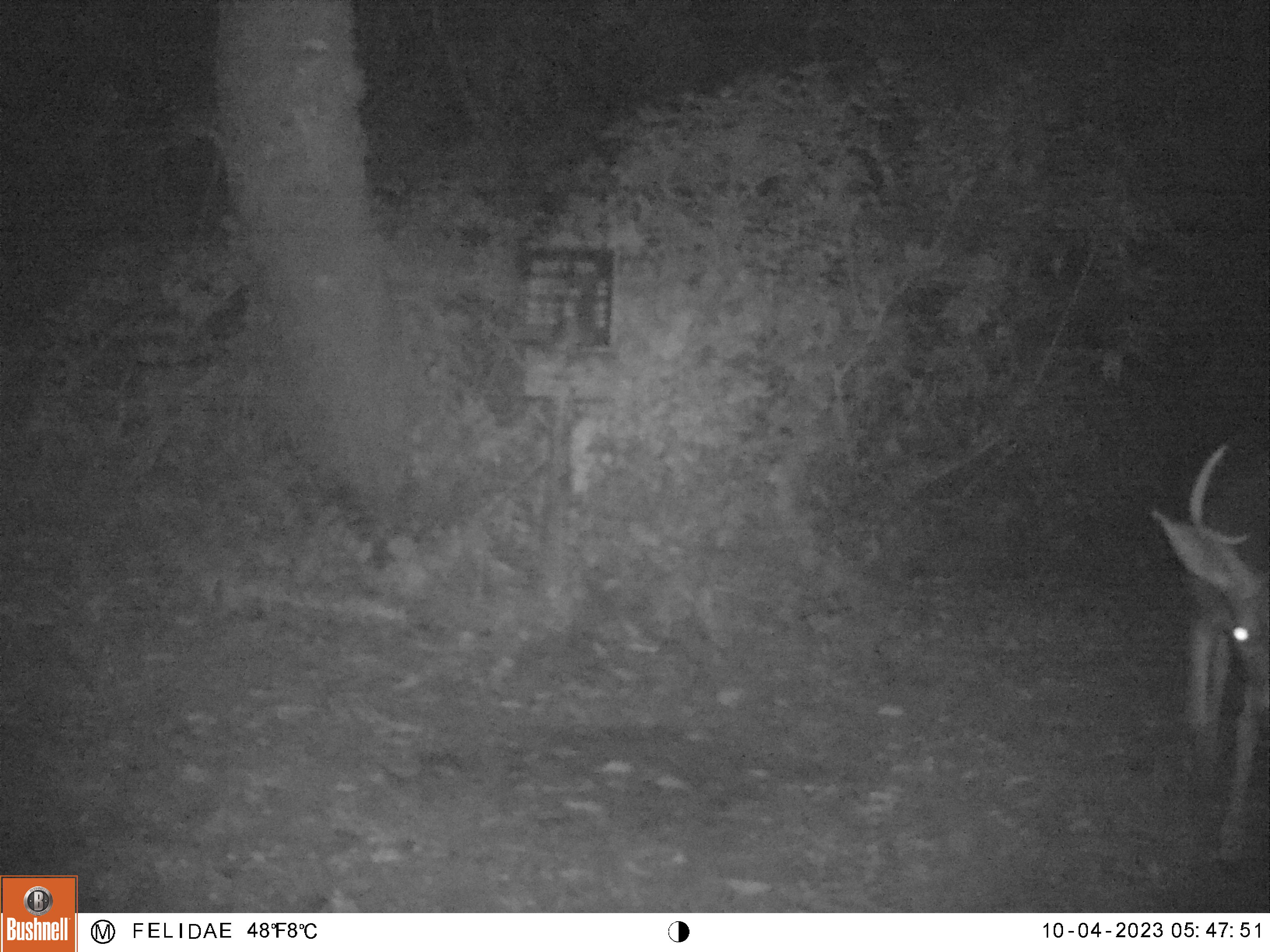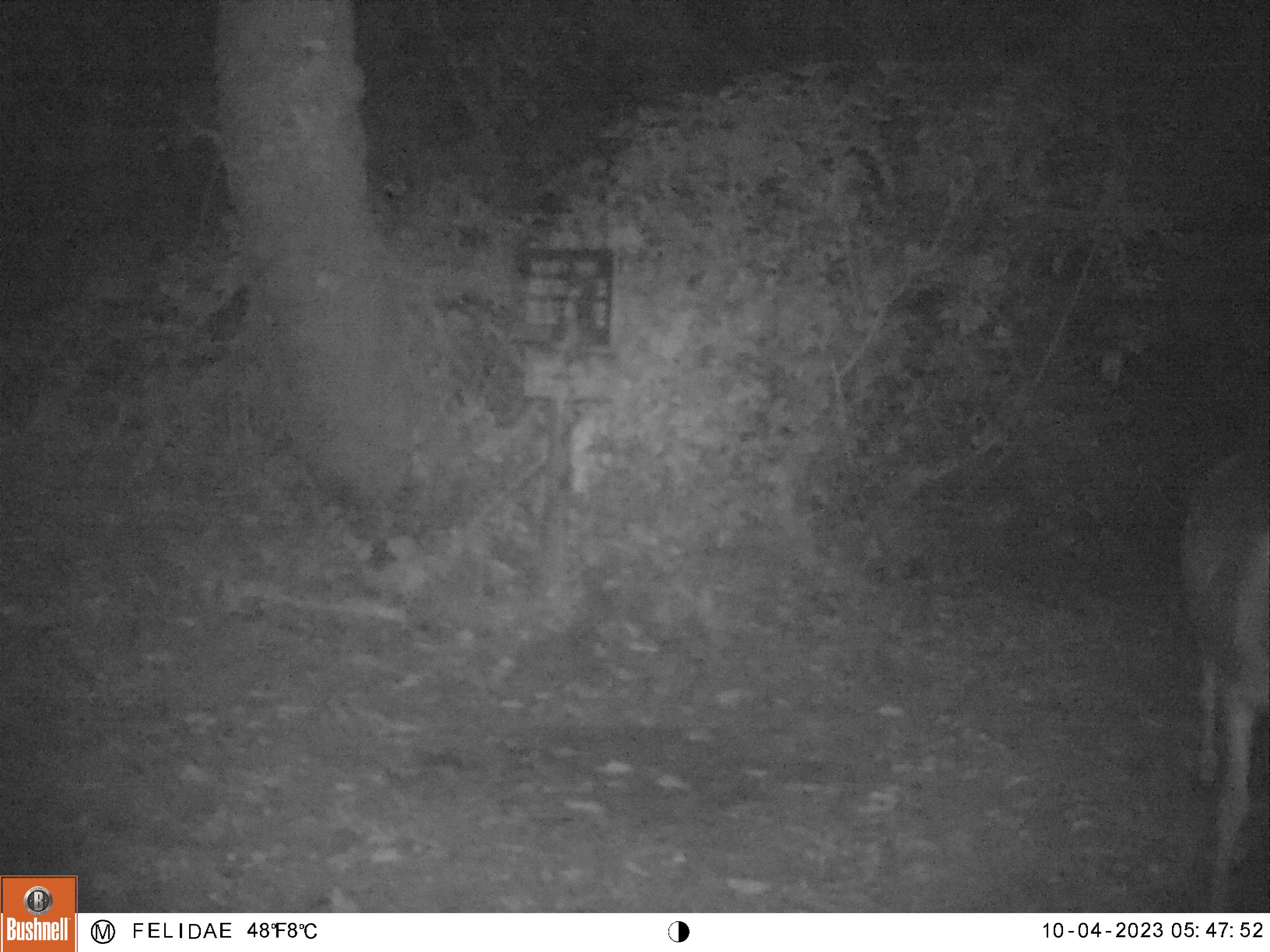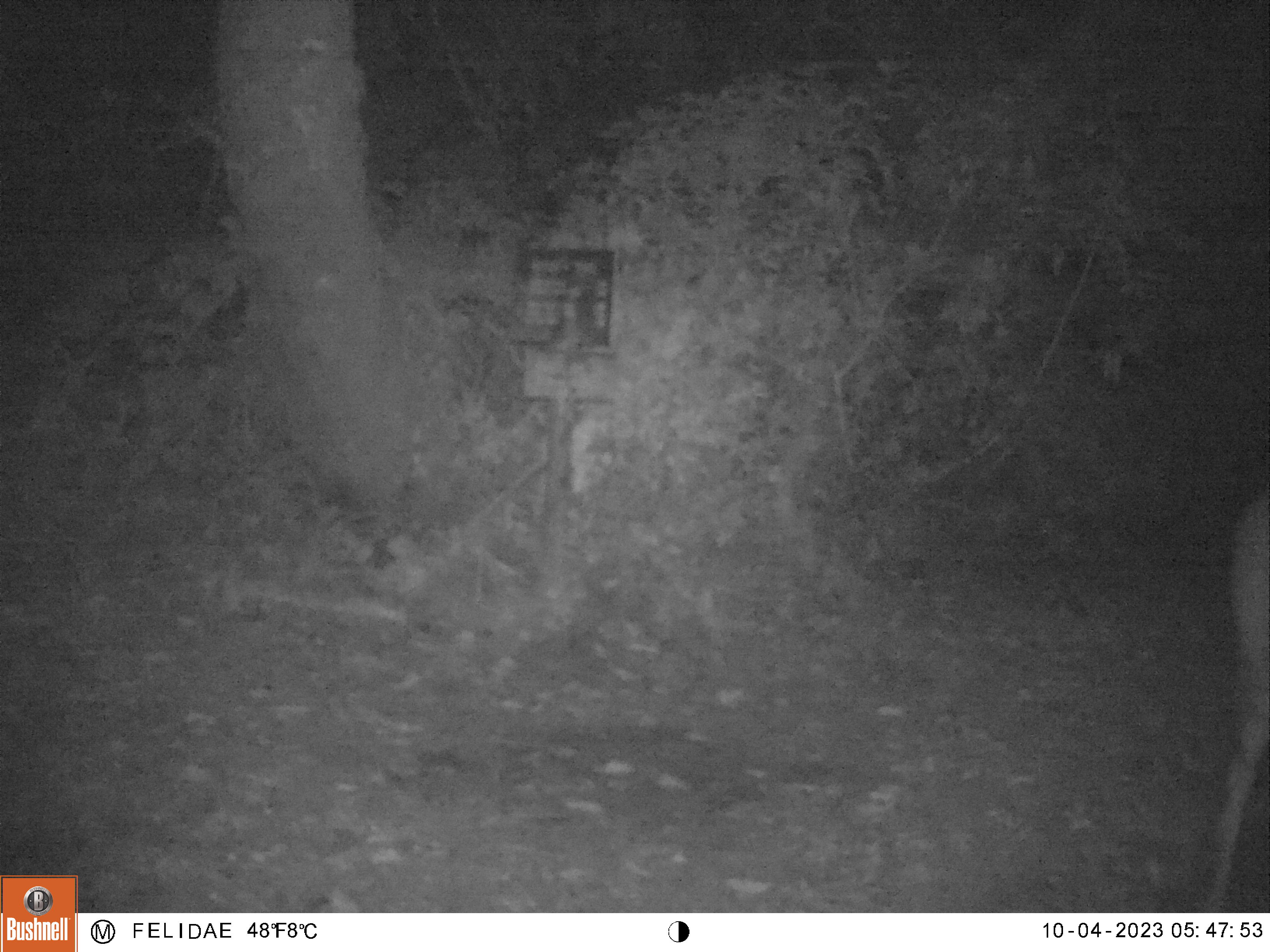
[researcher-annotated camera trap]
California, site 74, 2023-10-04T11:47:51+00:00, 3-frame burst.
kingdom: Animalia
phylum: Chordata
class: Mammalia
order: Artiodactyla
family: Cervidae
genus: Odocoileus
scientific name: Odocoileus hemionus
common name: mule deer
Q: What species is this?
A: Mule deer (Odocoileus hemionus).